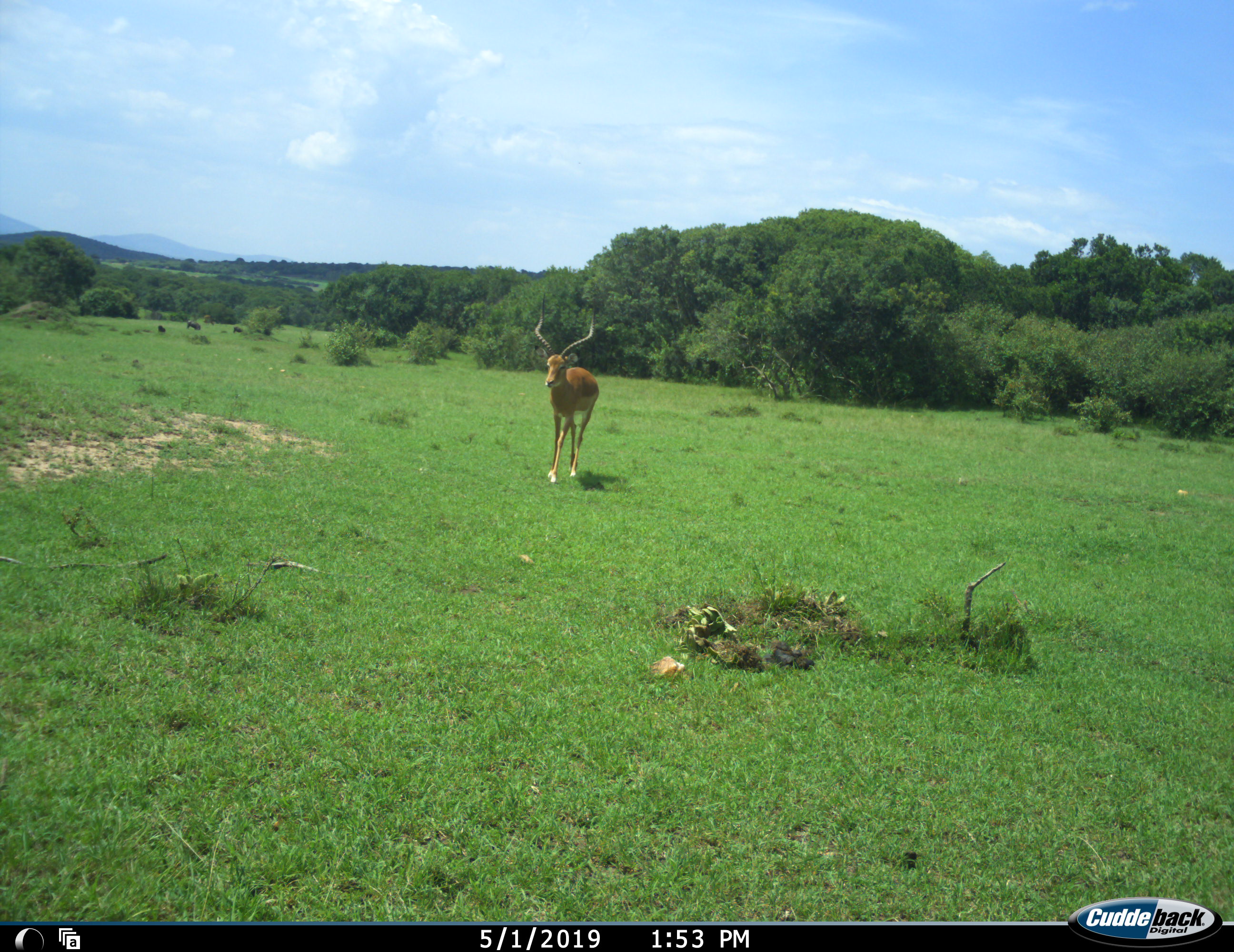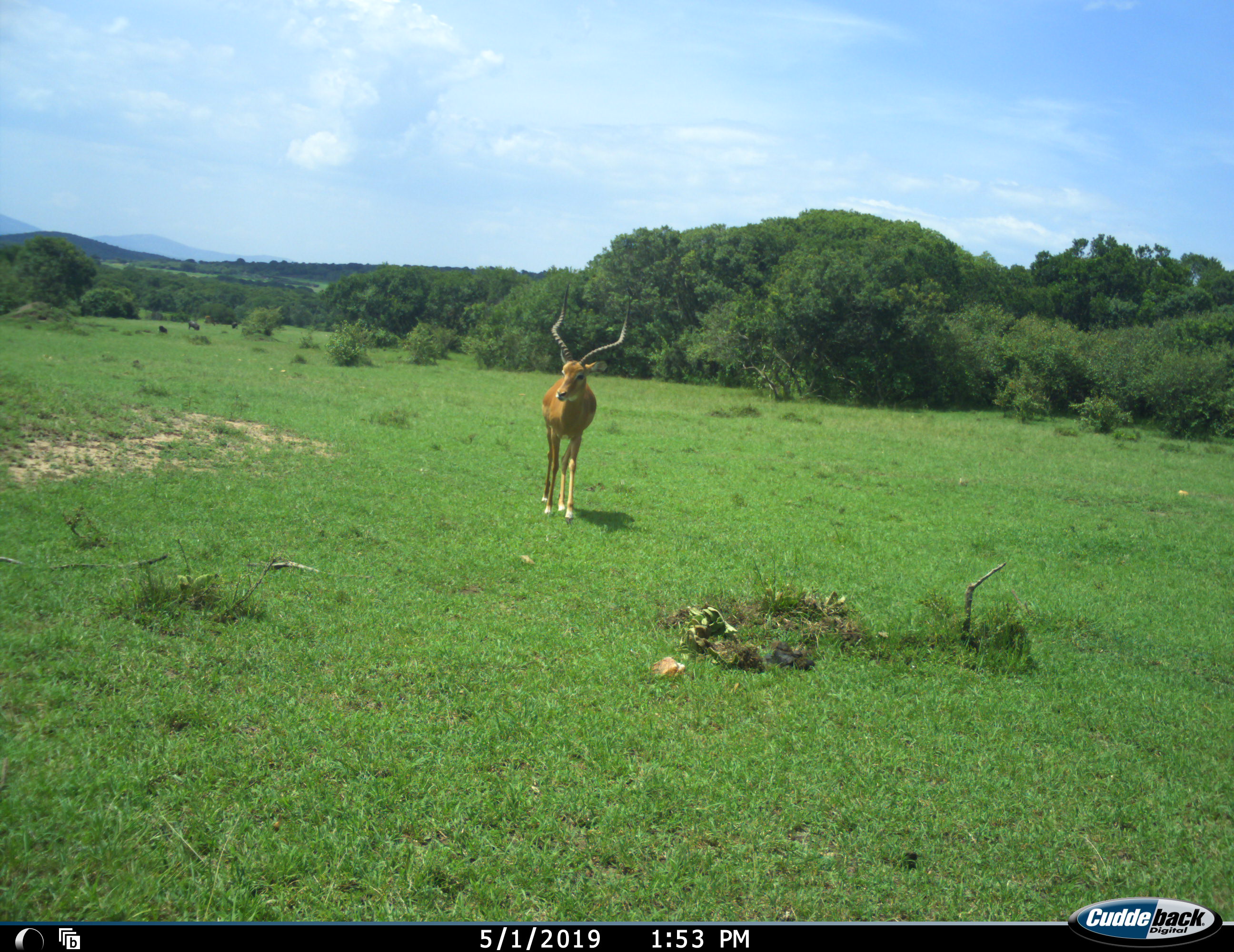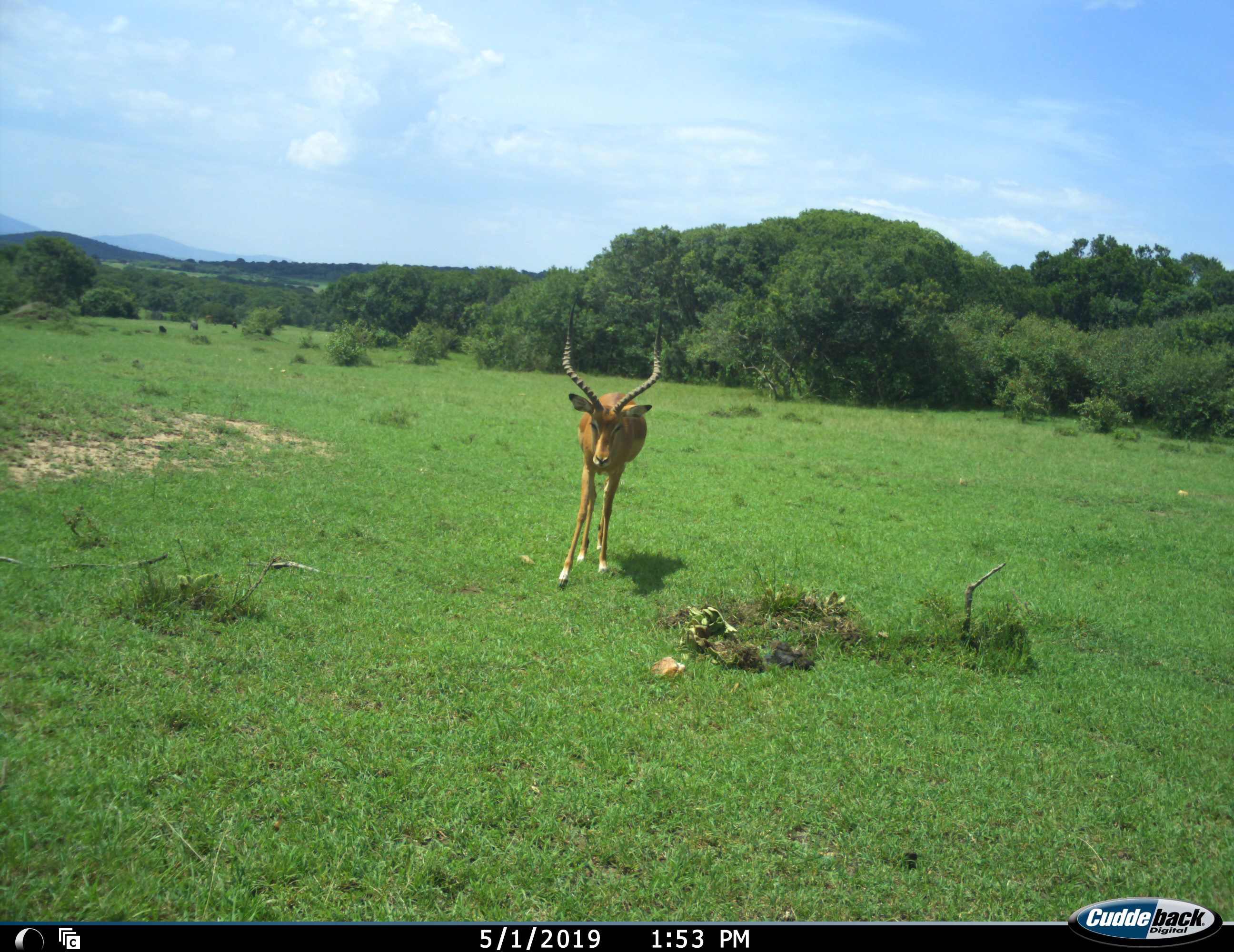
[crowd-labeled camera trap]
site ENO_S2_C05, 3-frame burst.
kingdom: Animalia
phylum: Chordata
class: Mammalia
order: Artiodactyla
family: Bovidae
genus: Aepyceros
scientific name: Aepyceros melampus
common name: impala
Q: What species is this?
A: Impala (Aepyceros melampus).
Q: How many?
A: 1.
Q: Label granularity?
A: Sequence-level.